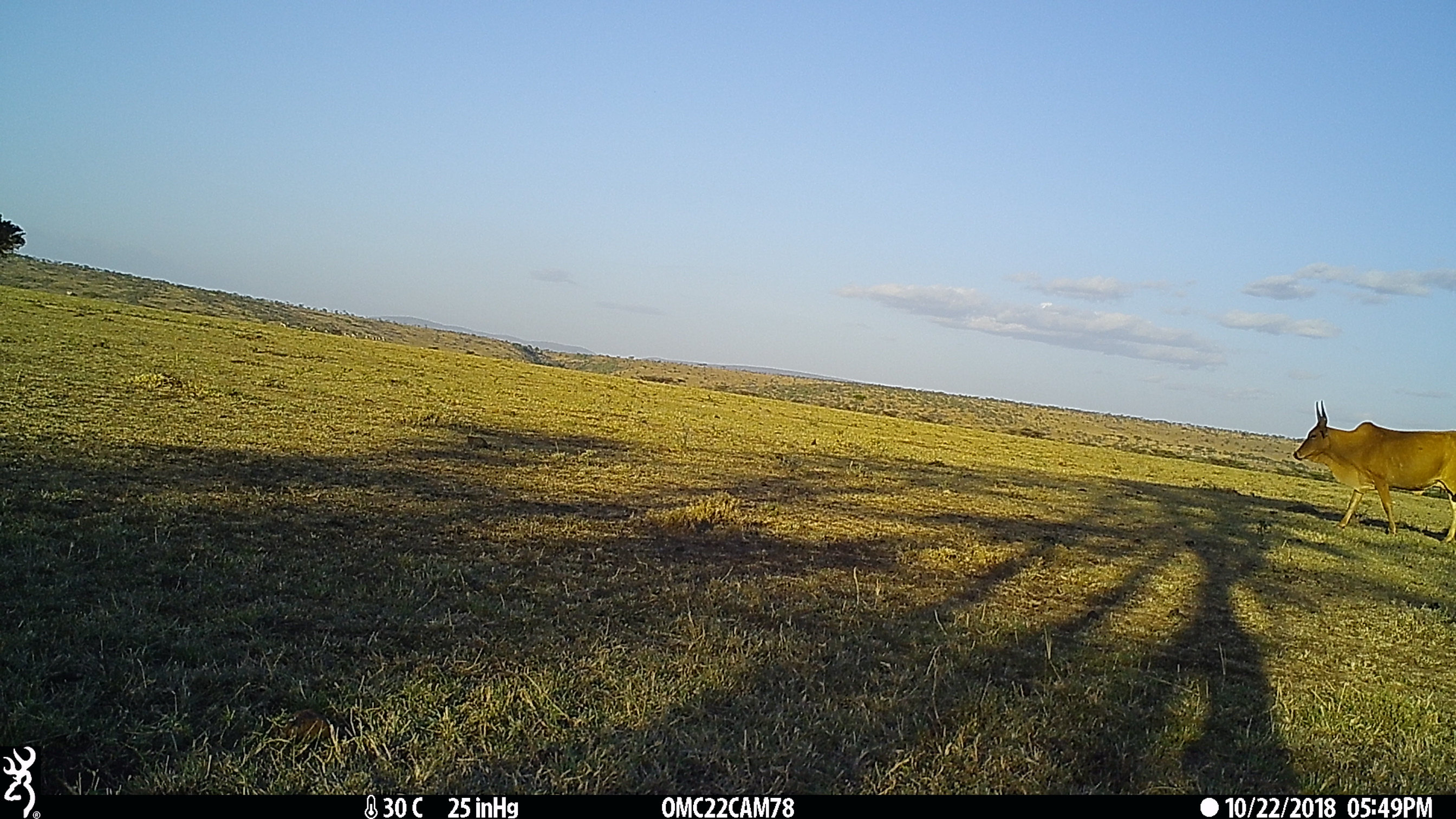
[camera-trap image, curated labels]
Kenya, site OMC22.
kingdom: Animalia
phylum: Chordata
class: Mammalia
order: Artiodactyla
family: Bovidae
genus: Bos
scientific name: Bos taurus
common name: cattle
Cattle (Bos taurus).